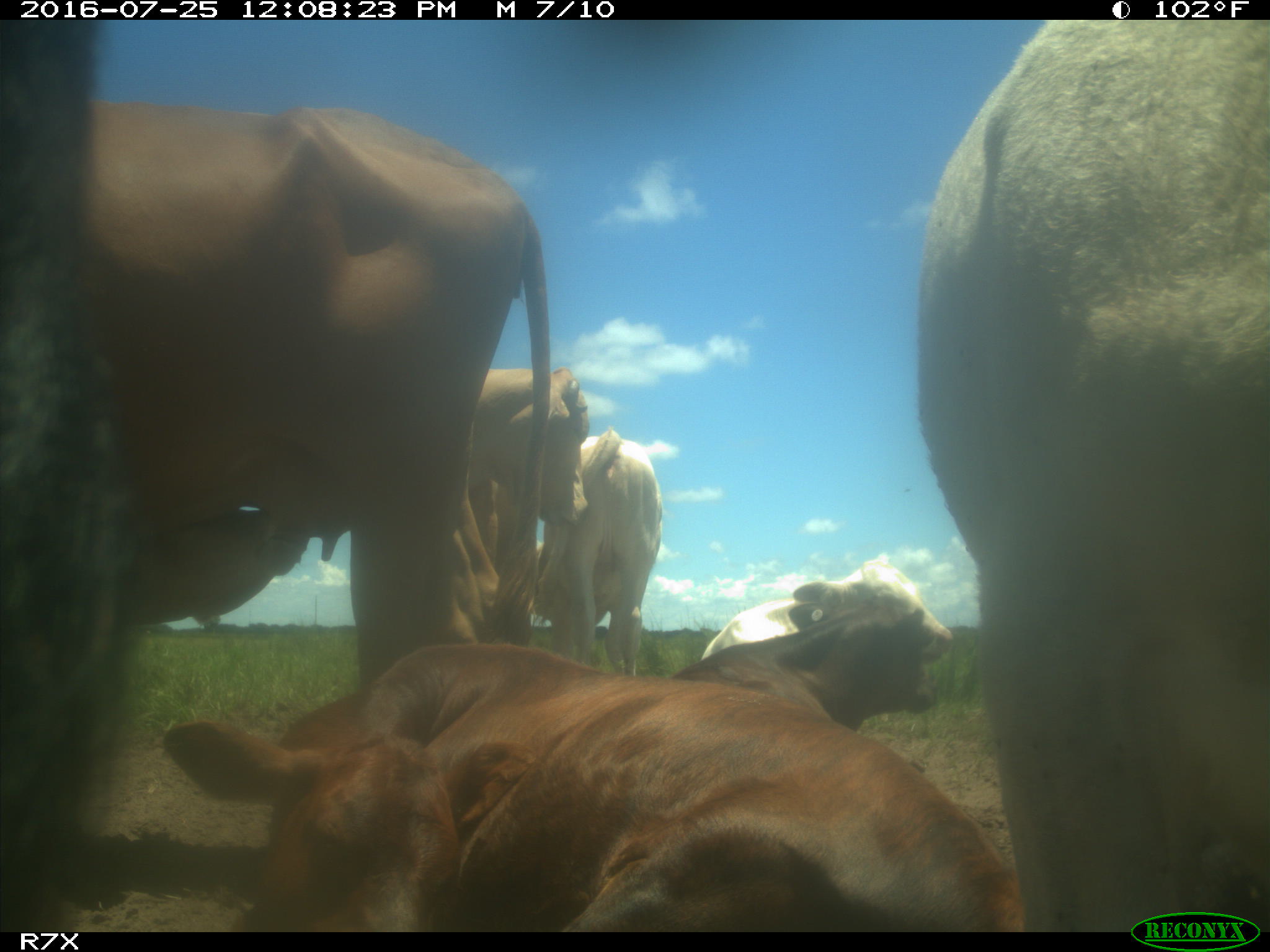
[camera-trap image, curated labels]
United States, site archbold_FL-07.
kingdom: Animalia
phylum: Chordata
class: Mammalia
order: Artiodactyla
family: Bovidae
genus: Bos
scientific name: Bos taurus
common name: domestic cow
Bos taurus (domestic cow).